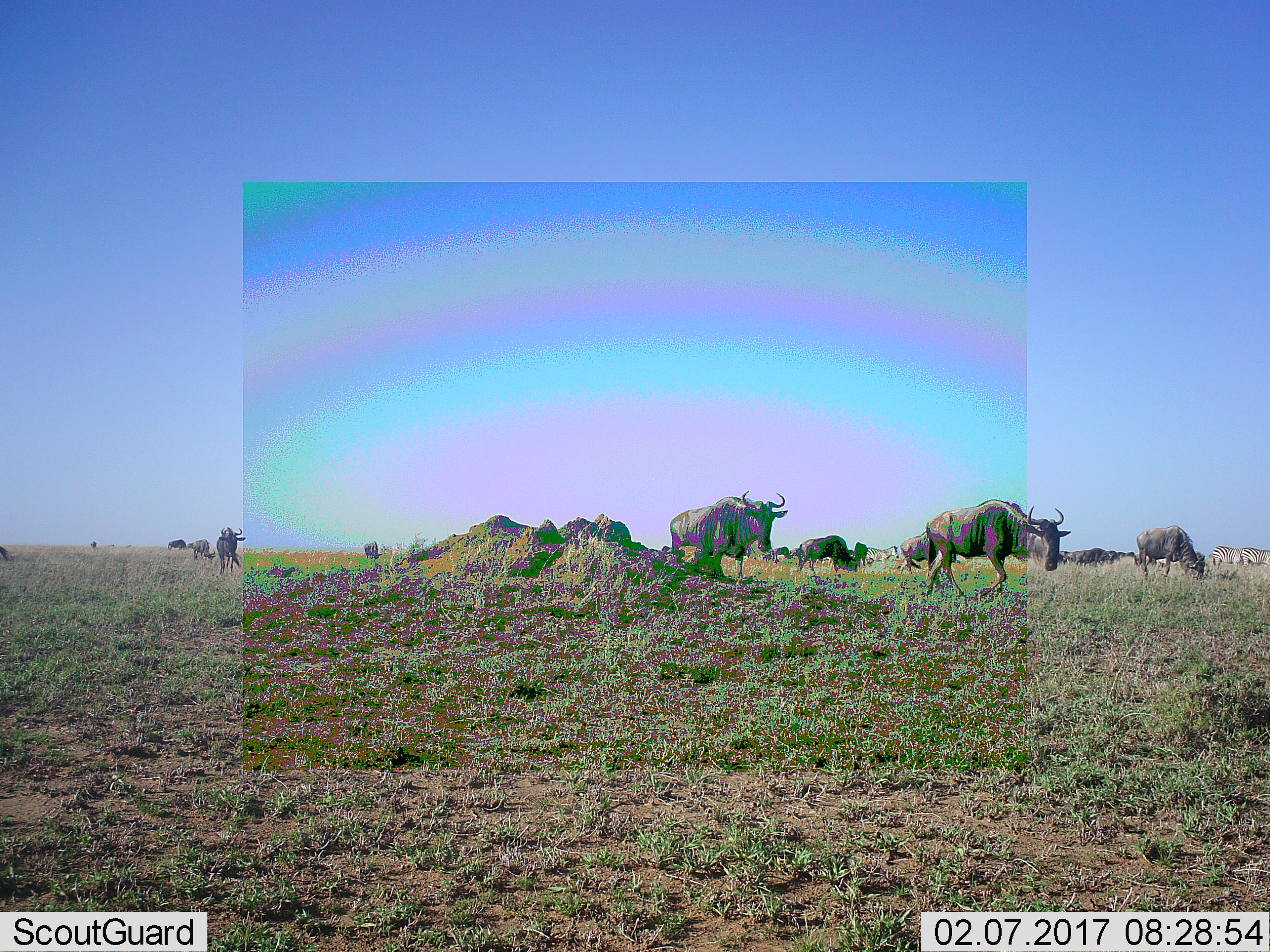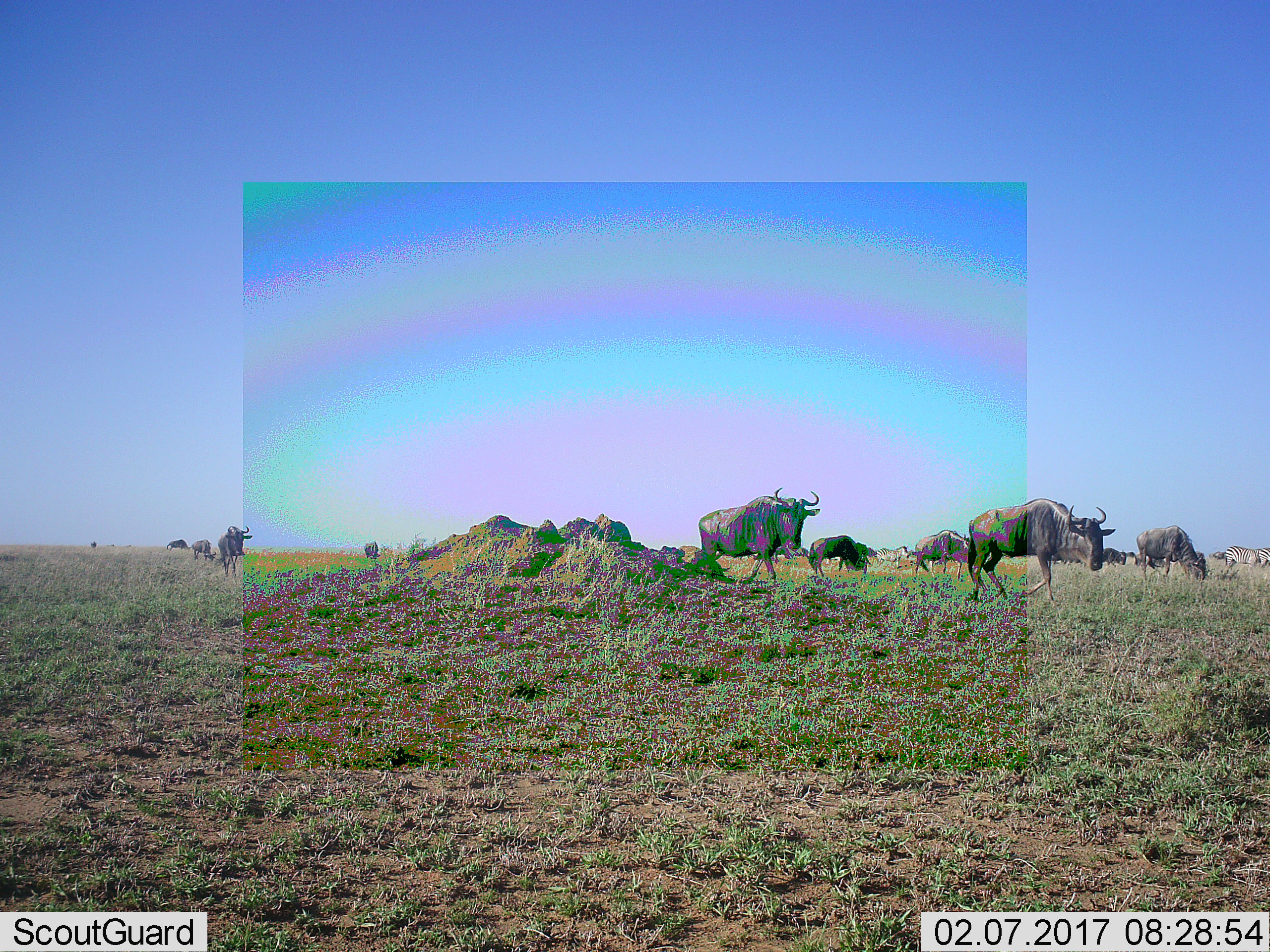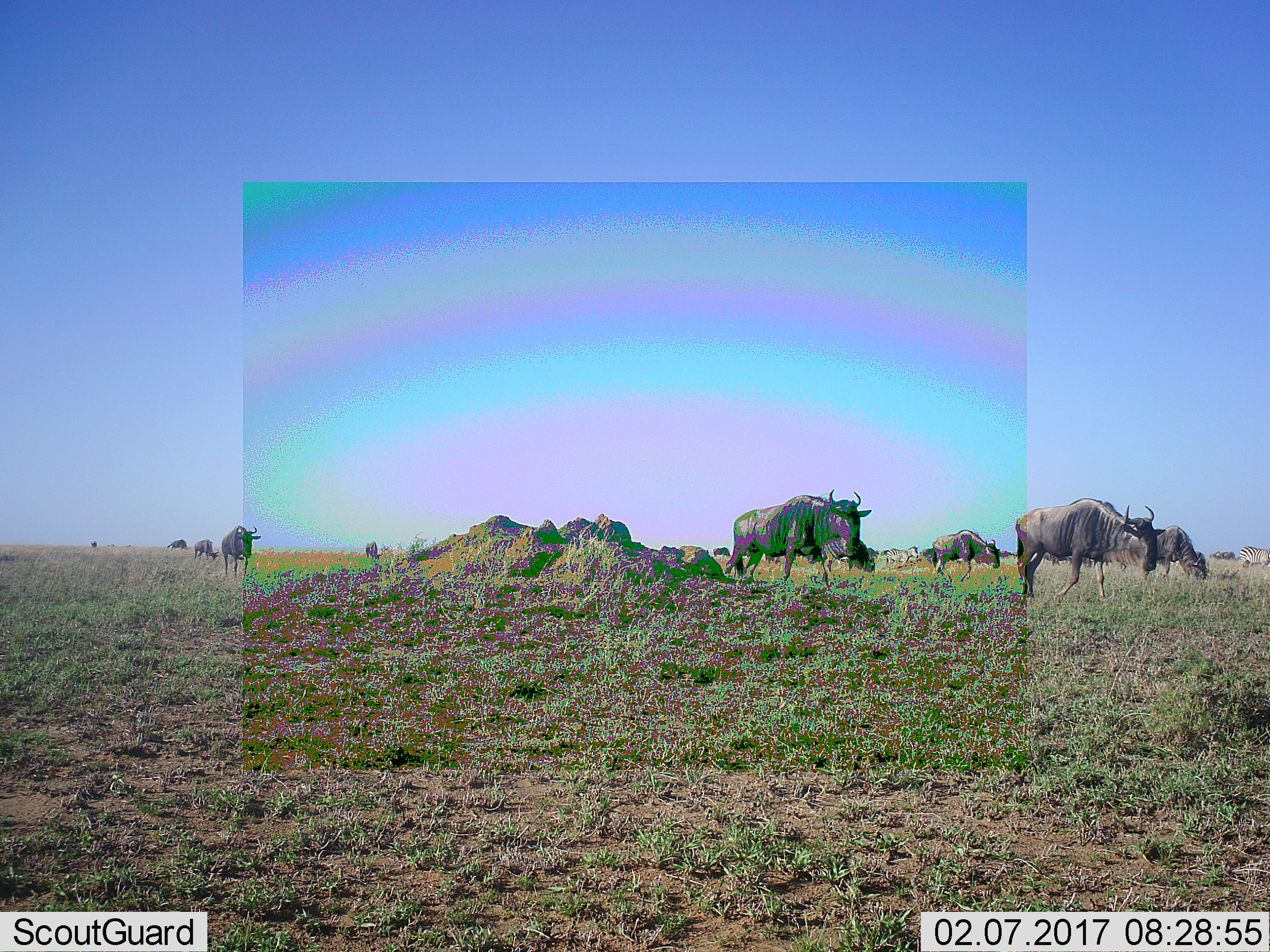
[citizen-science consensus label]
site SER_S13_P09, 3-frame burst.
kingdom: Animalia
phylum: Chordata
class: Mammalia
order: Artiodactyla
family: Bovidae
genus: Connochaetes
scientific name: Connochaetes taurinus taurinus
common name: blue wildebeest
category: wildebeestblue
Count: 11-50.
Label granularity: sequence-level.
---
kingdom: Animalia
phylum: Chordata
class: Mammalia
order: Perissodactyla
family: Equidae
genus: Equus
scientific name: Equus quagga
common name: plains zebra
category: zebraplains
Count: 3.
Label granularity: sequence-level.